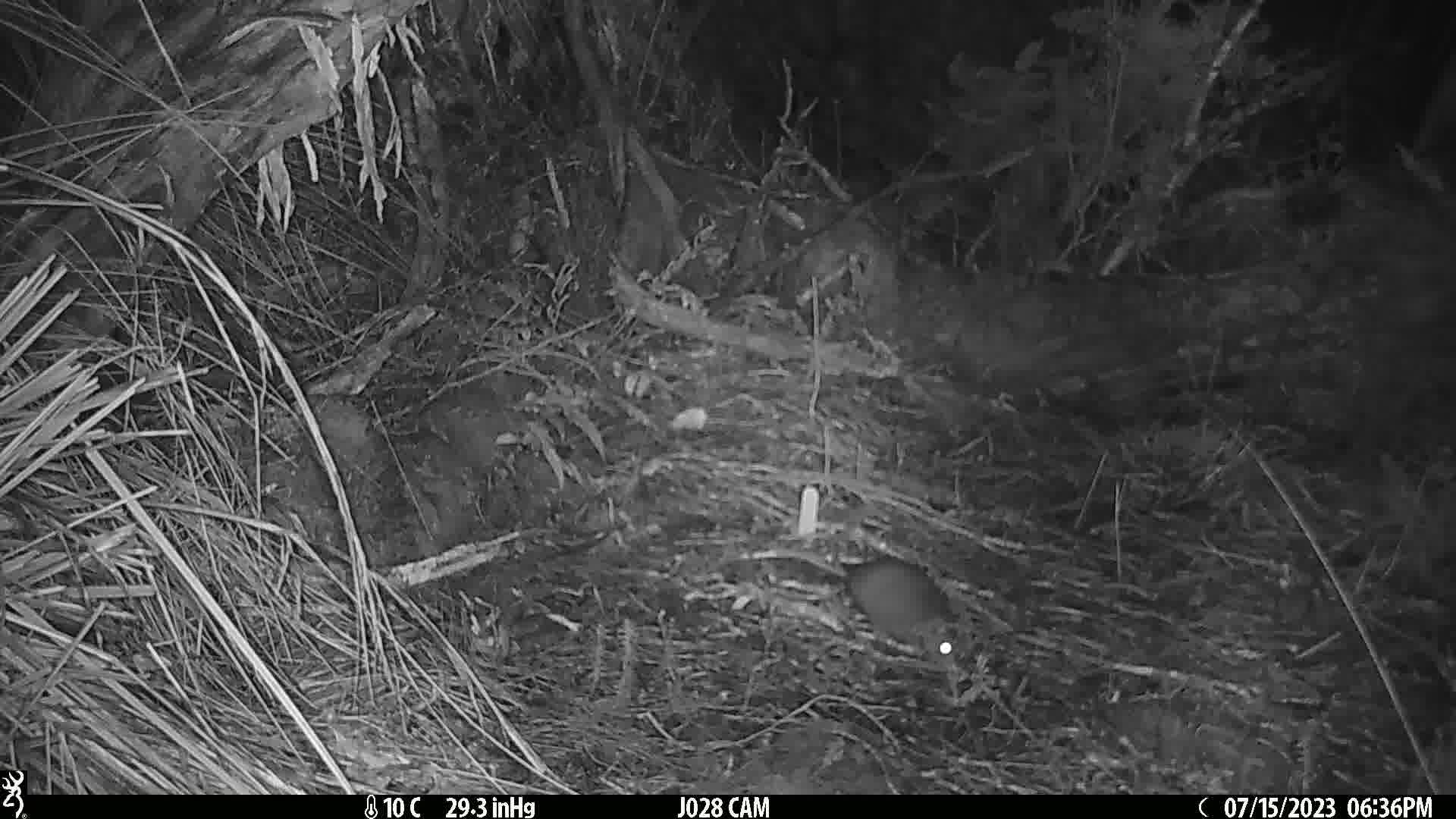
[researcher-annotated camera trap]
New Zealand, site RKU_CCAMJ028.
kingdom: Animalia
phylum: Chordata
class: Mammalia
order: Rodentia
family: Muridae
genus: Rattus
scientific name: Rattus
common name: rat